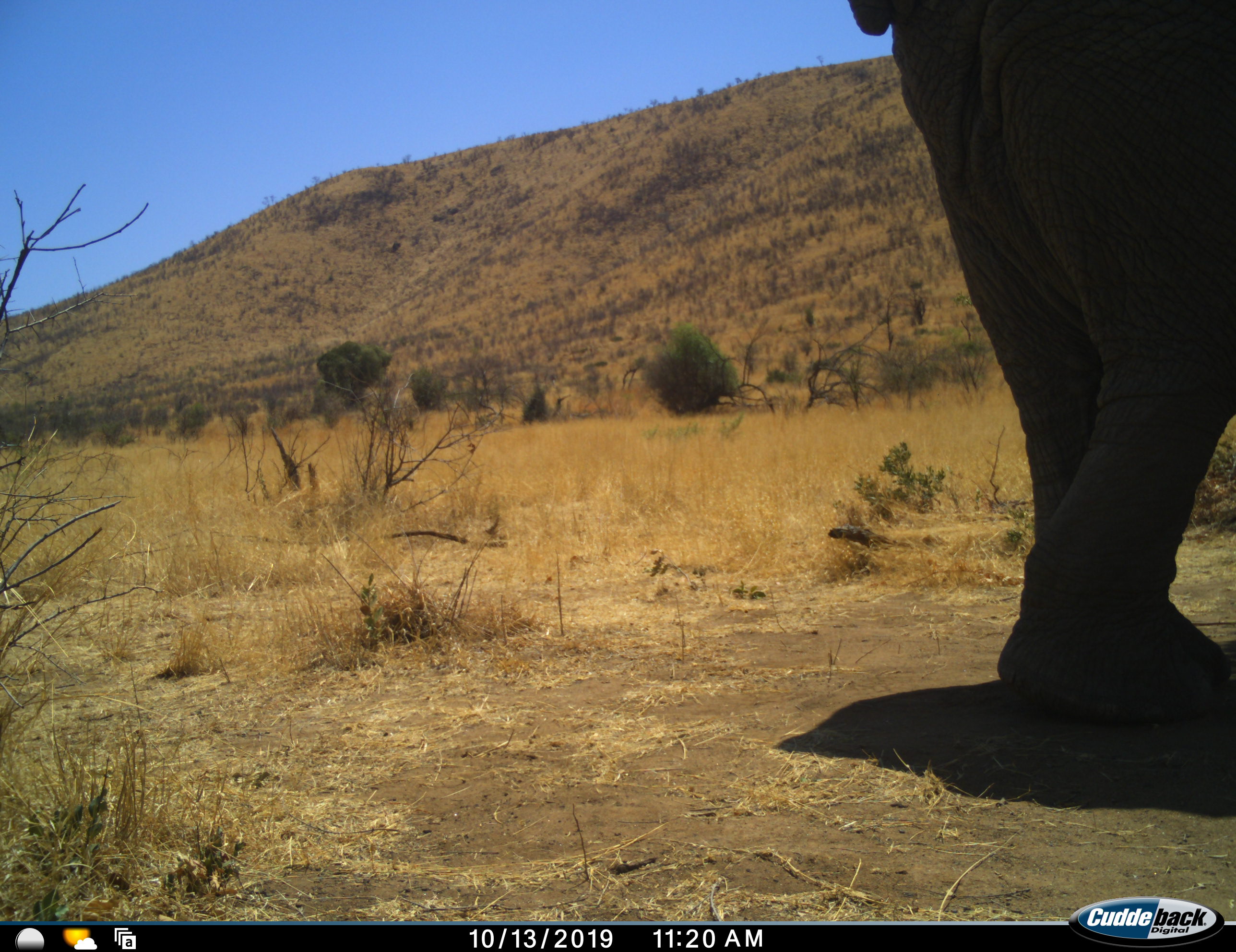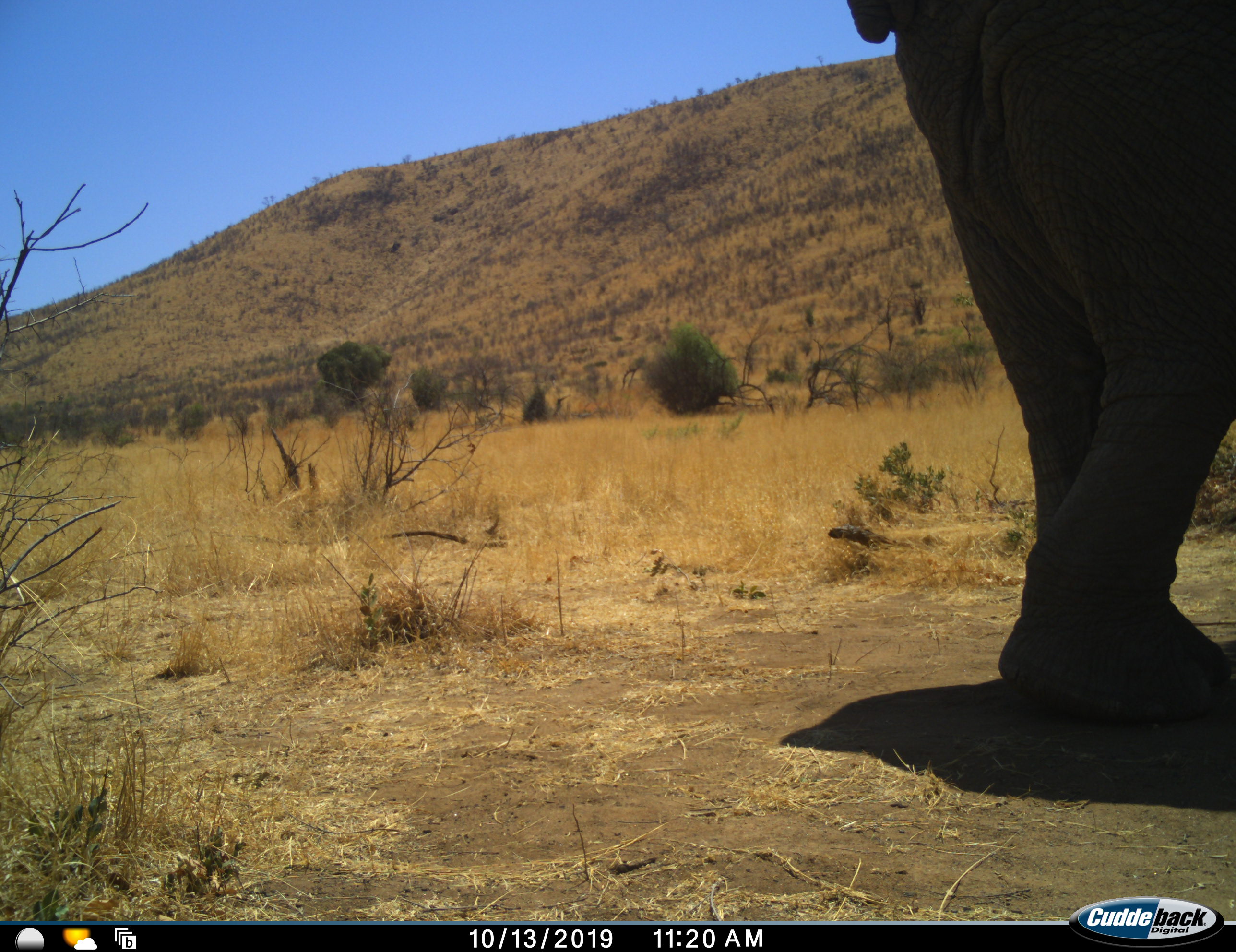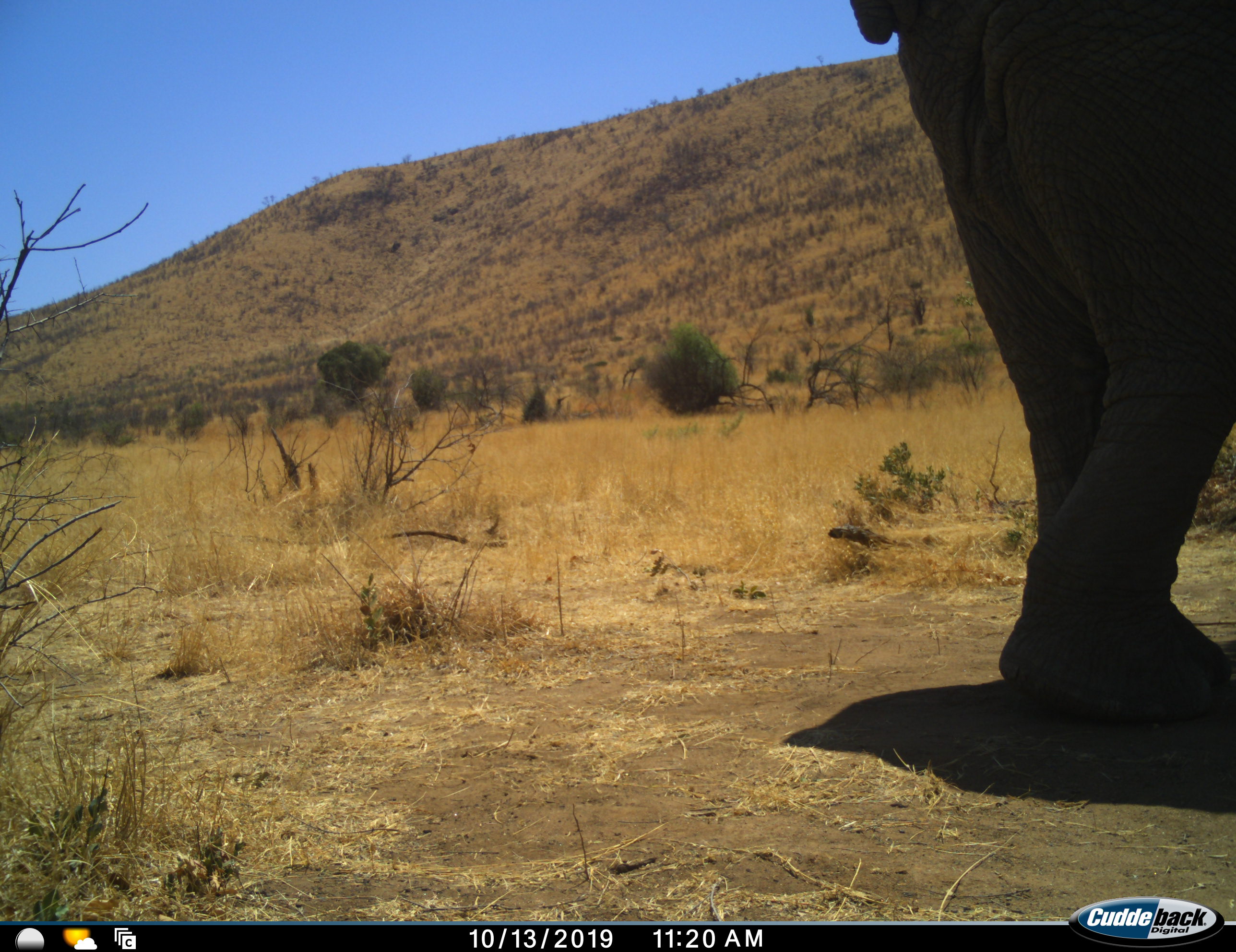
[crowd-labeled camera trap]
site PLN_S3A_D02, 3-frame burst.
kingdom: Animalia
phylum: Chordata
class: Mammalia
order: Proboscidea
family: Elephantidae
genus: Loxodonta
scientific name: Loxodonta africana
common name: african bush elephant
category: elephant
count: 1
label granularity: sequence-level